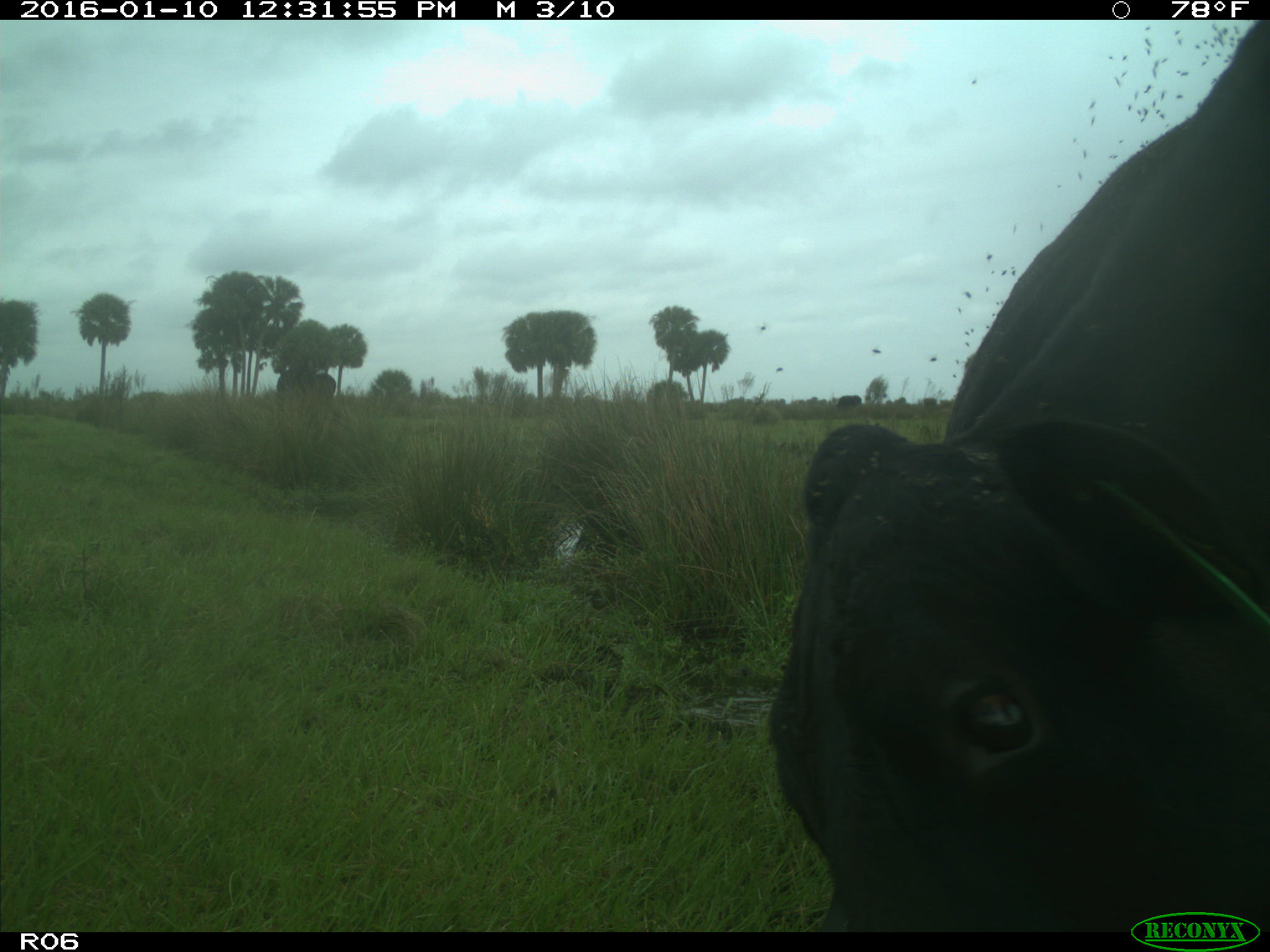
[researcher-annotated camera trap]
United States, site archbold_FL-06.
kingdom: Animalia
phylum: Chordata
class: Mammalia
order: Artiodactyla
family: Bovidae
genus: Bos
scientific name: Bos taurus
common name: domestic cow